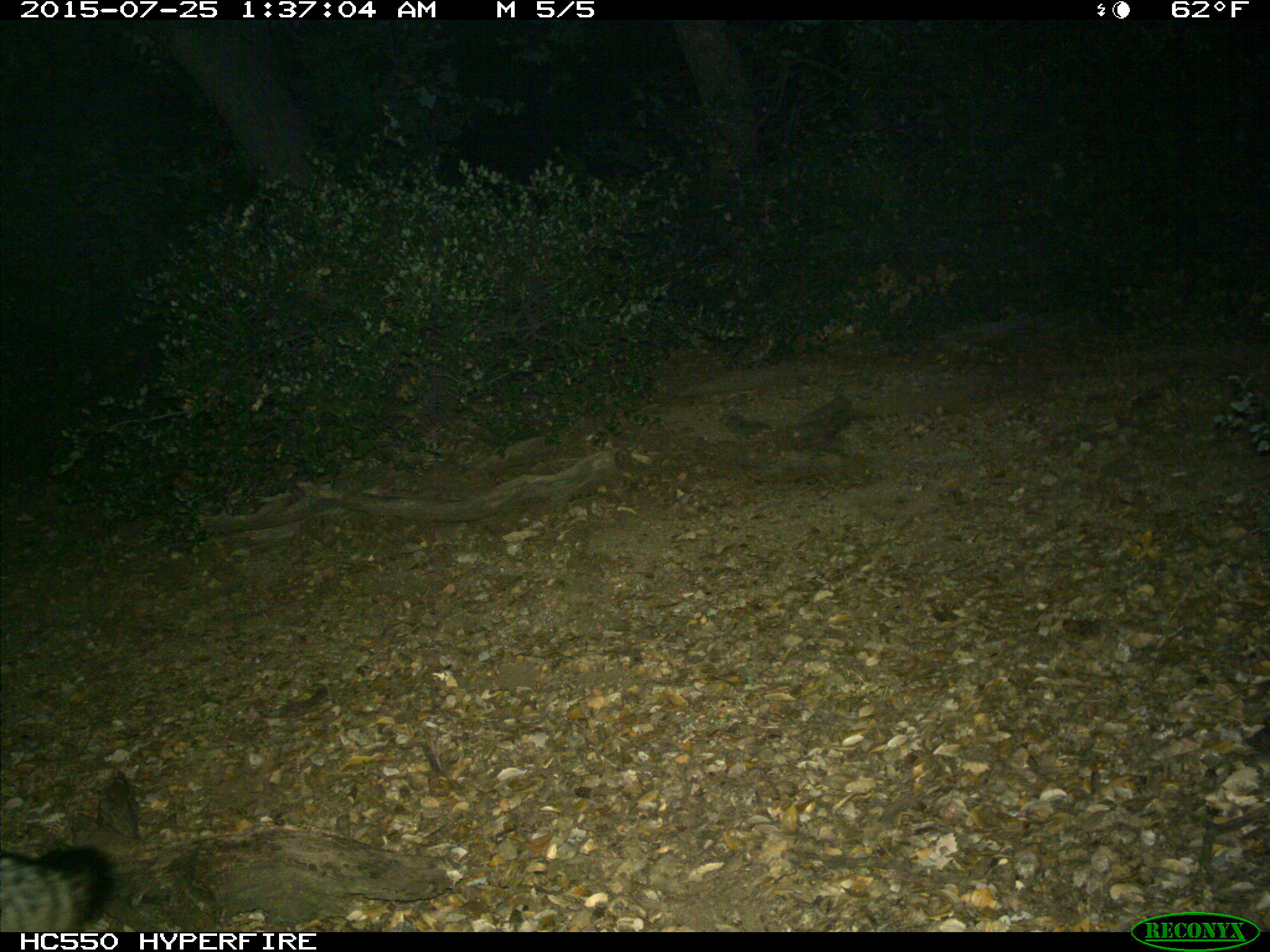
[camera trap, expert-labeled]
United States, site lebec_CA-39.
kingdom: Animalia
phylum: Chordata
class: Mammalia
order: Carnivora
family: Canidae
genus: Urocyon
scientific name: Urocyon cinereoargenteus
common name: gray fox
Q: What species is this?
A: Urocyon cinereoargenteus (gray fox).